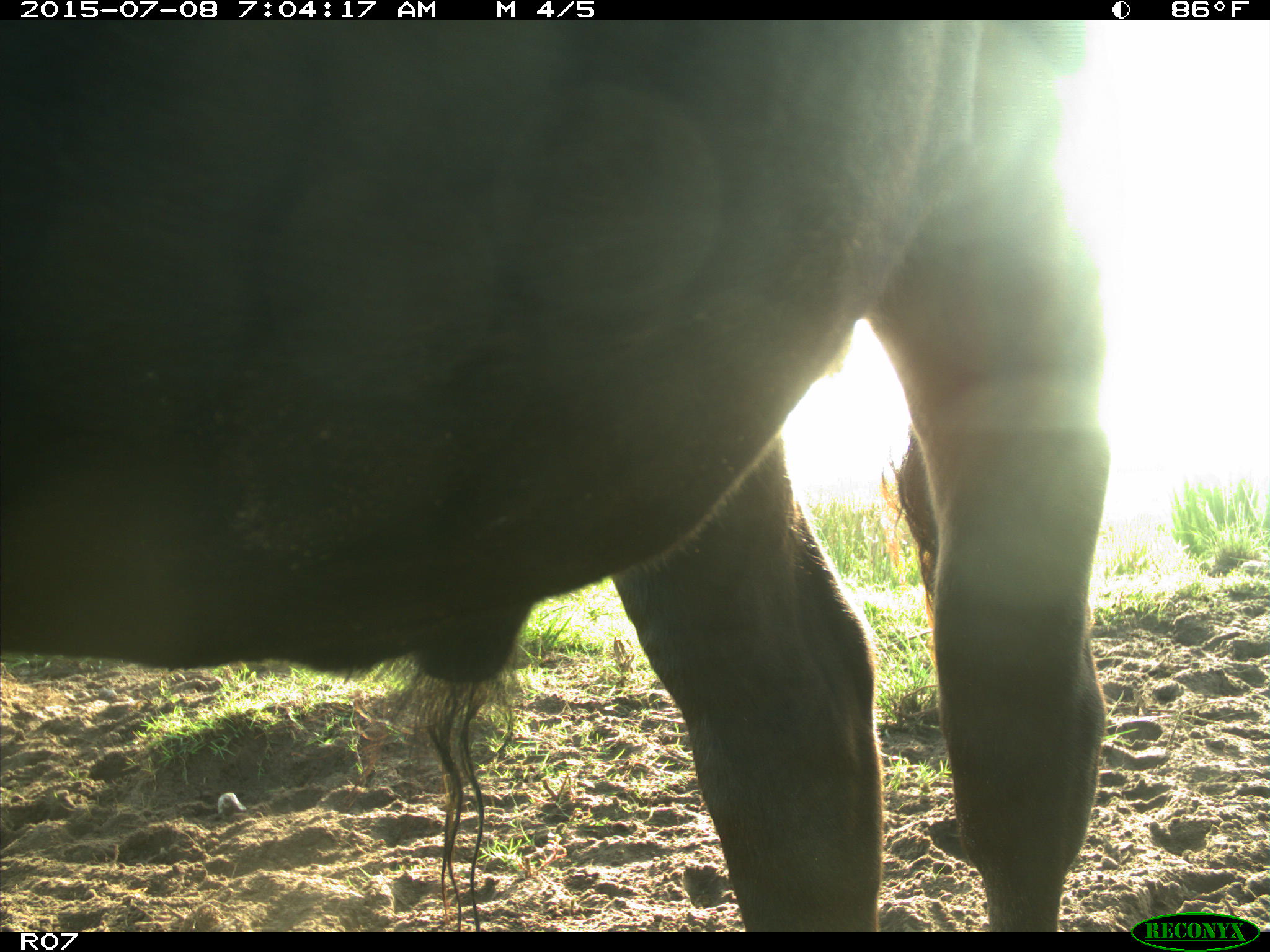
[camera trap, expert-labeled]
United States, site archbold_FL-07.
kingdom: Animalia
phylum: Chordata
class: Mammalia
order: Artiodactyla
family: Bovidae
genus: Bos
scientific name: Bos taurus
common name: domestic cow